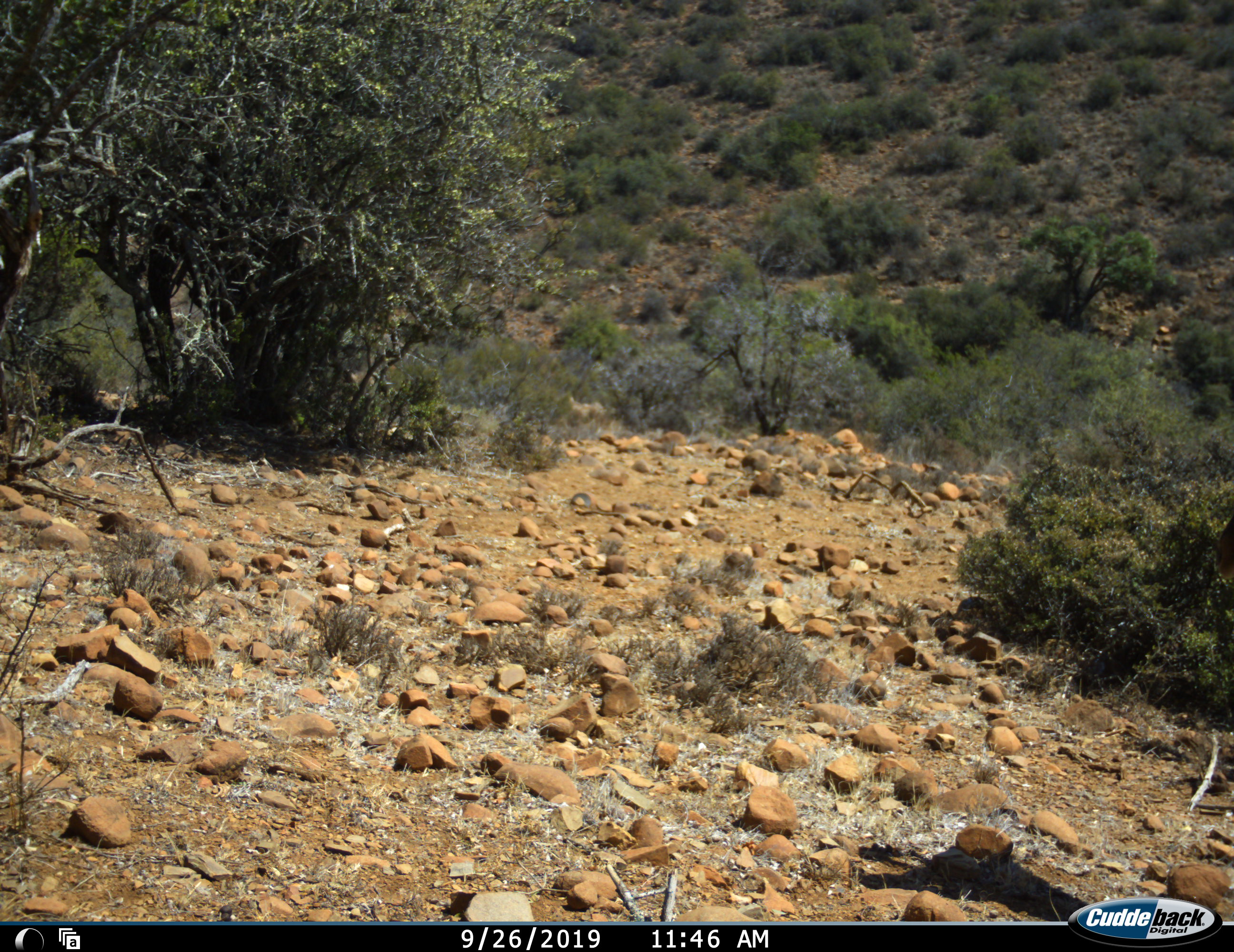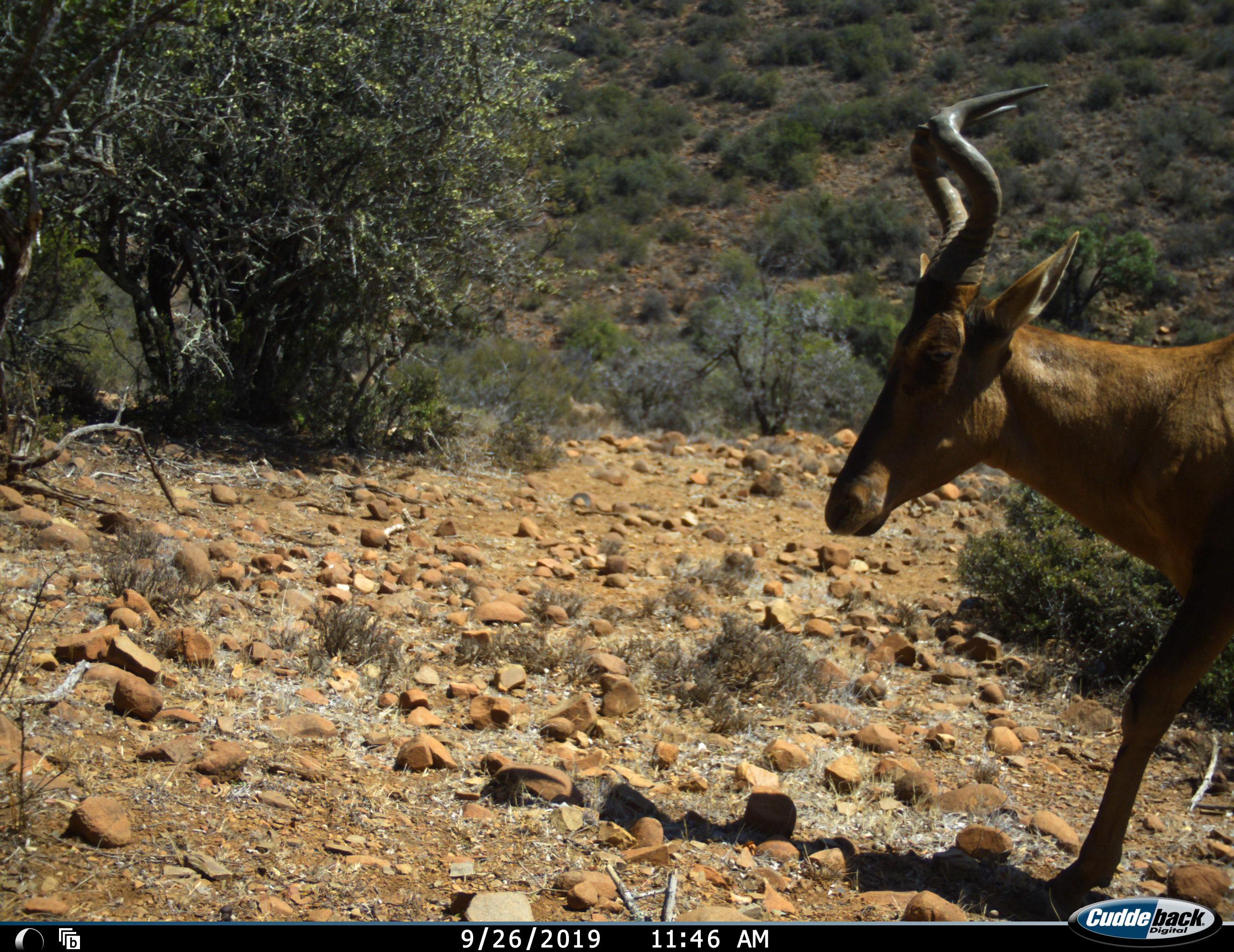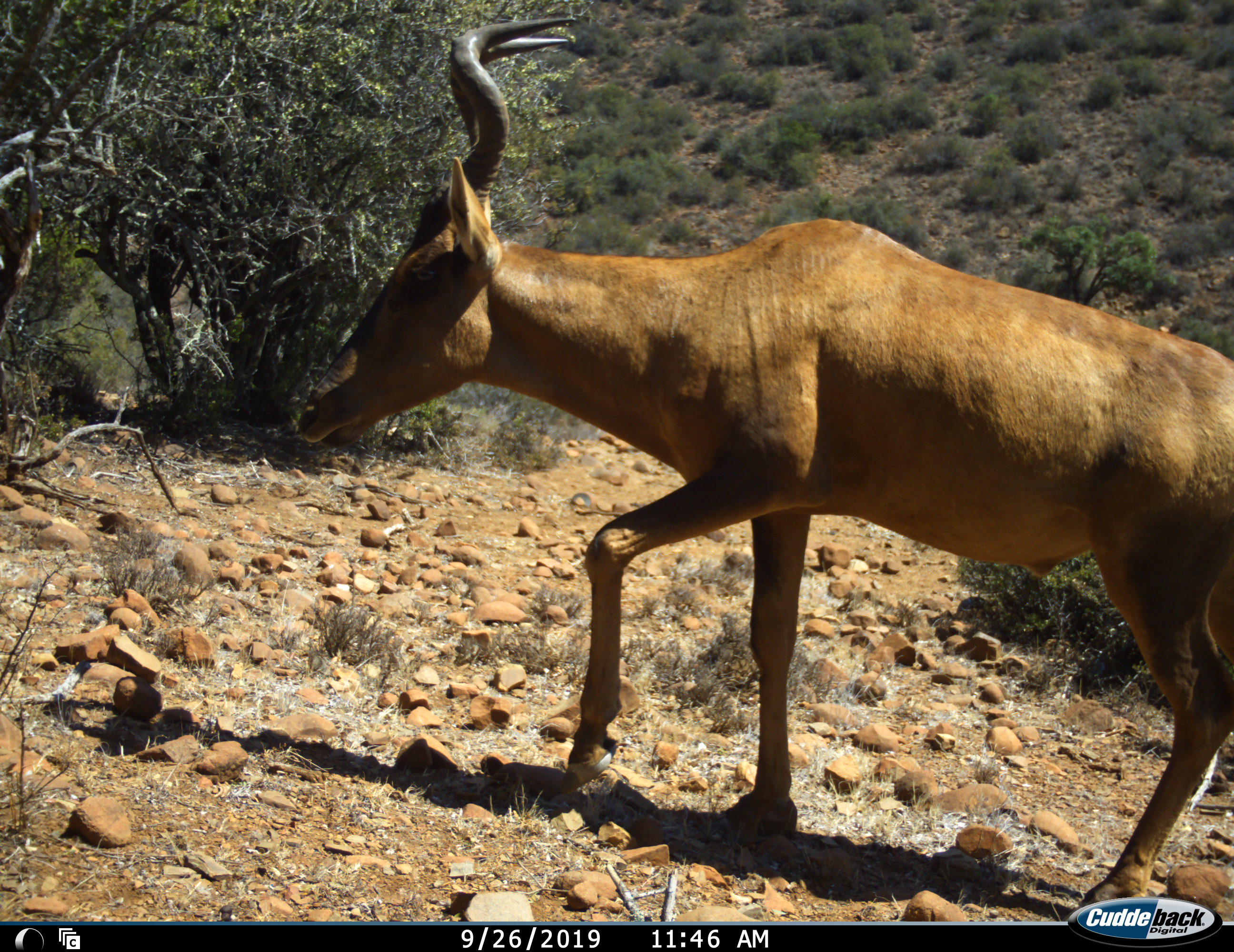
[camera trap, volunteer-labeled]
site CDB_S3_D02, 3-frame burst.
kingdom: Animalia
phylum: Chordata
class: Mammalia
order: Artiodactyla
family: Bovidae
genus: Alcelaphus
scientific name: Alcelaphus buselaphus caama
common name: red hartebeest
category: hartebeestred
Hartebeestred (red hartebeest) (Alcelaphus buselaphus caama), count 1. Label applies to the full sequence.